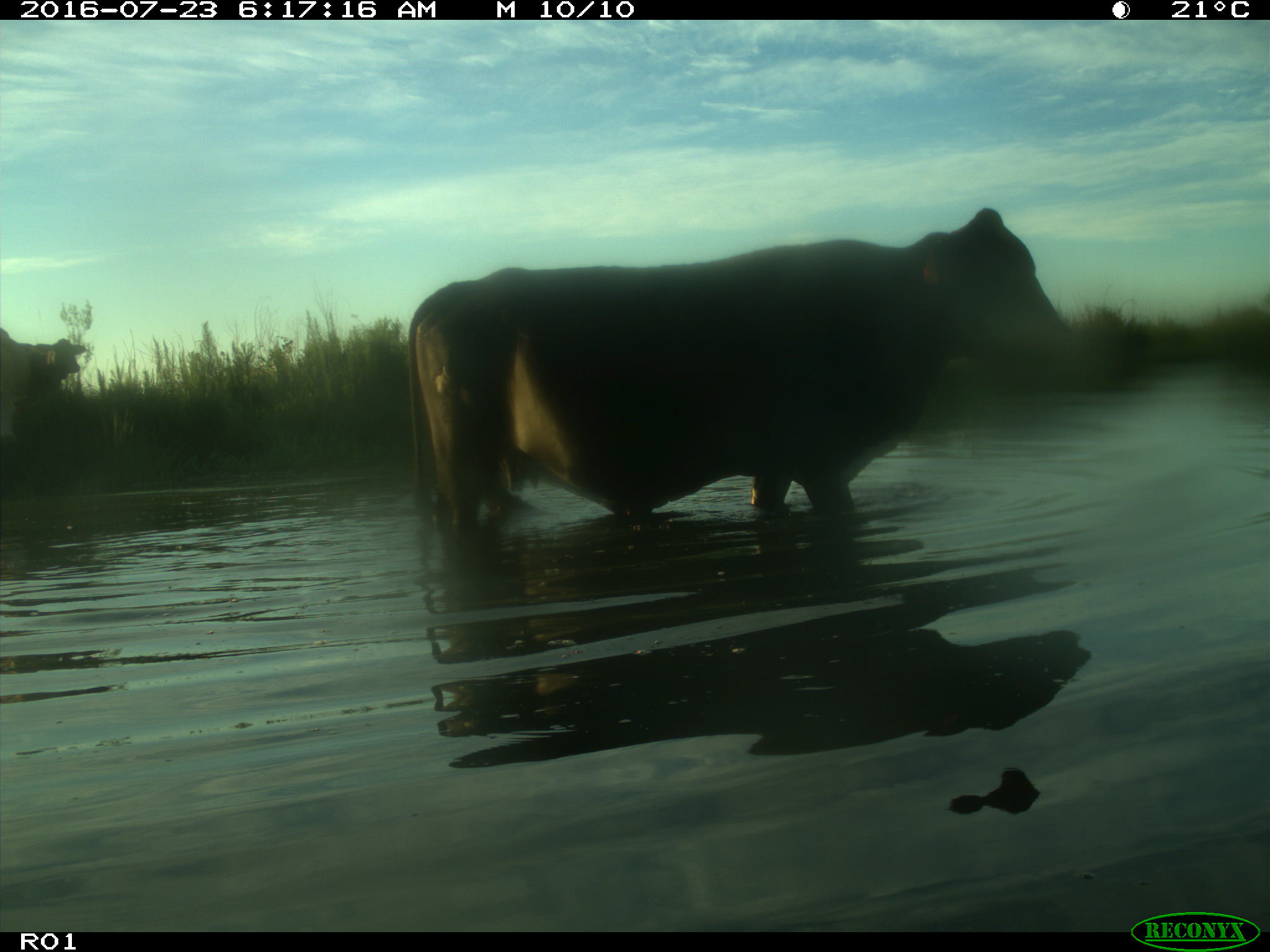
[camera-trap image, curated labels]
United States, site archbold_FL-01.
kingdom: Animalia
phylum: Chordata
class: Mammalia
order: Artiodactyla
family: Bovidae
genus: Bos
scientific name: Bos taurus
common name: domestic cow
Bos taurus (domestic cow).